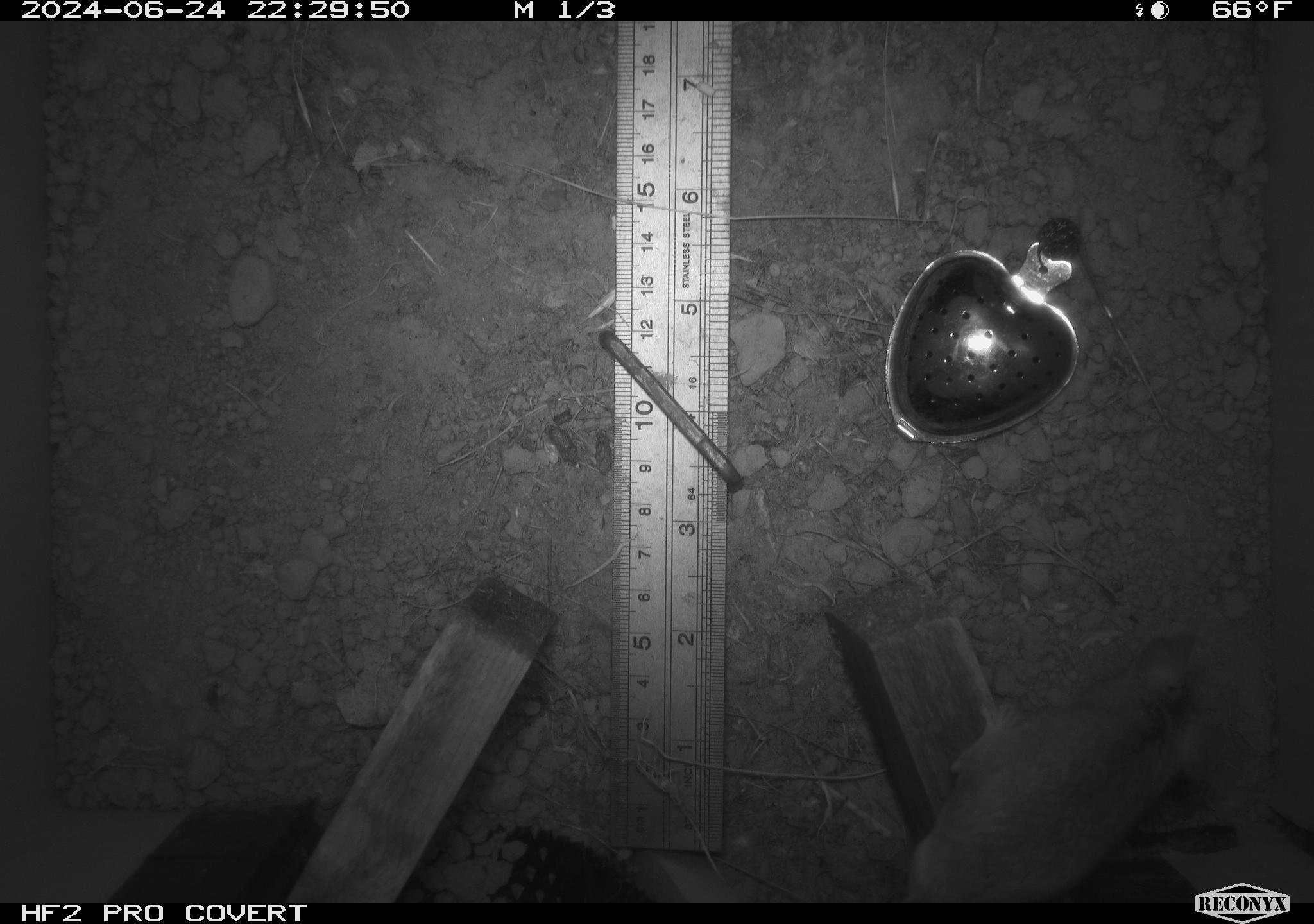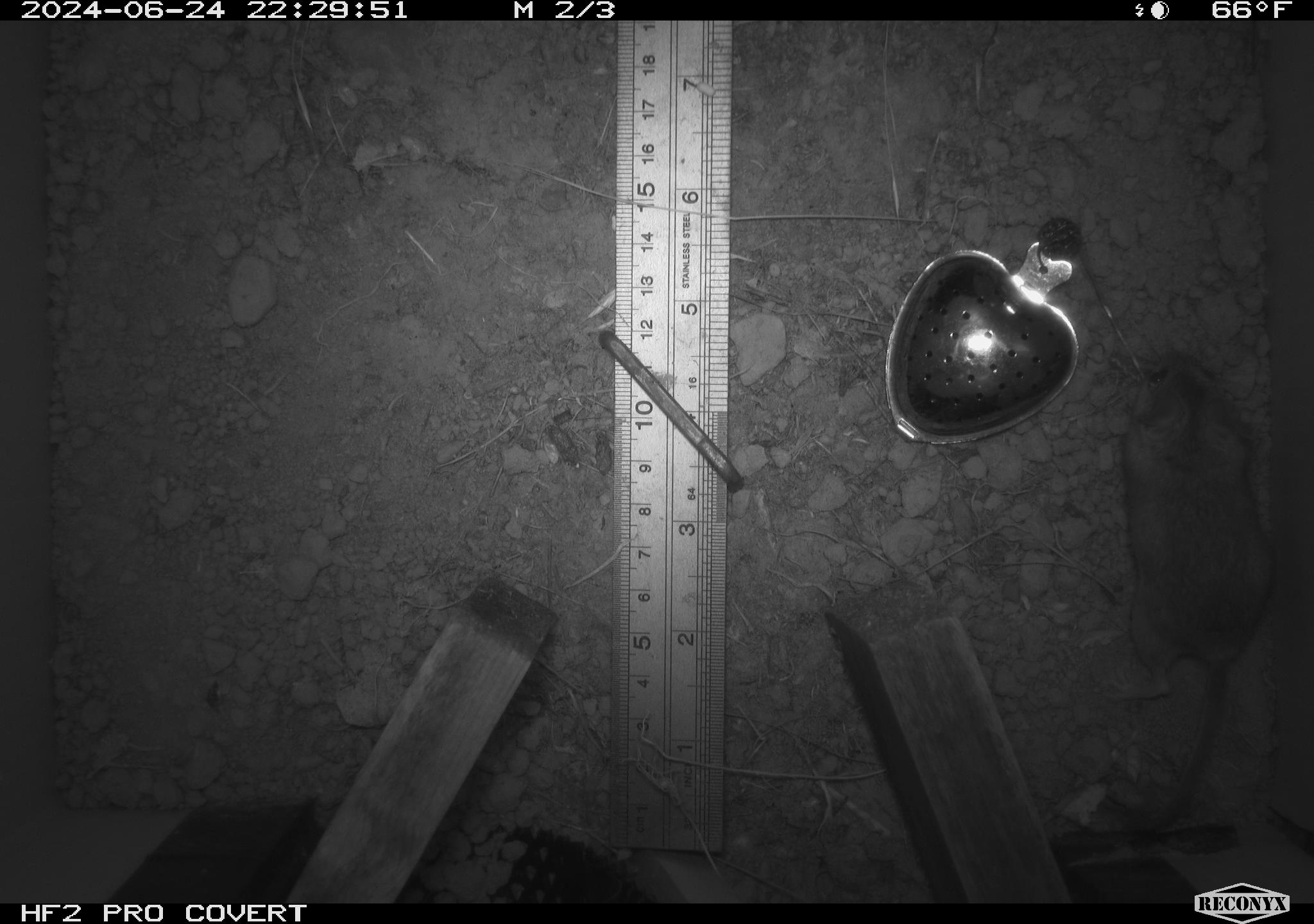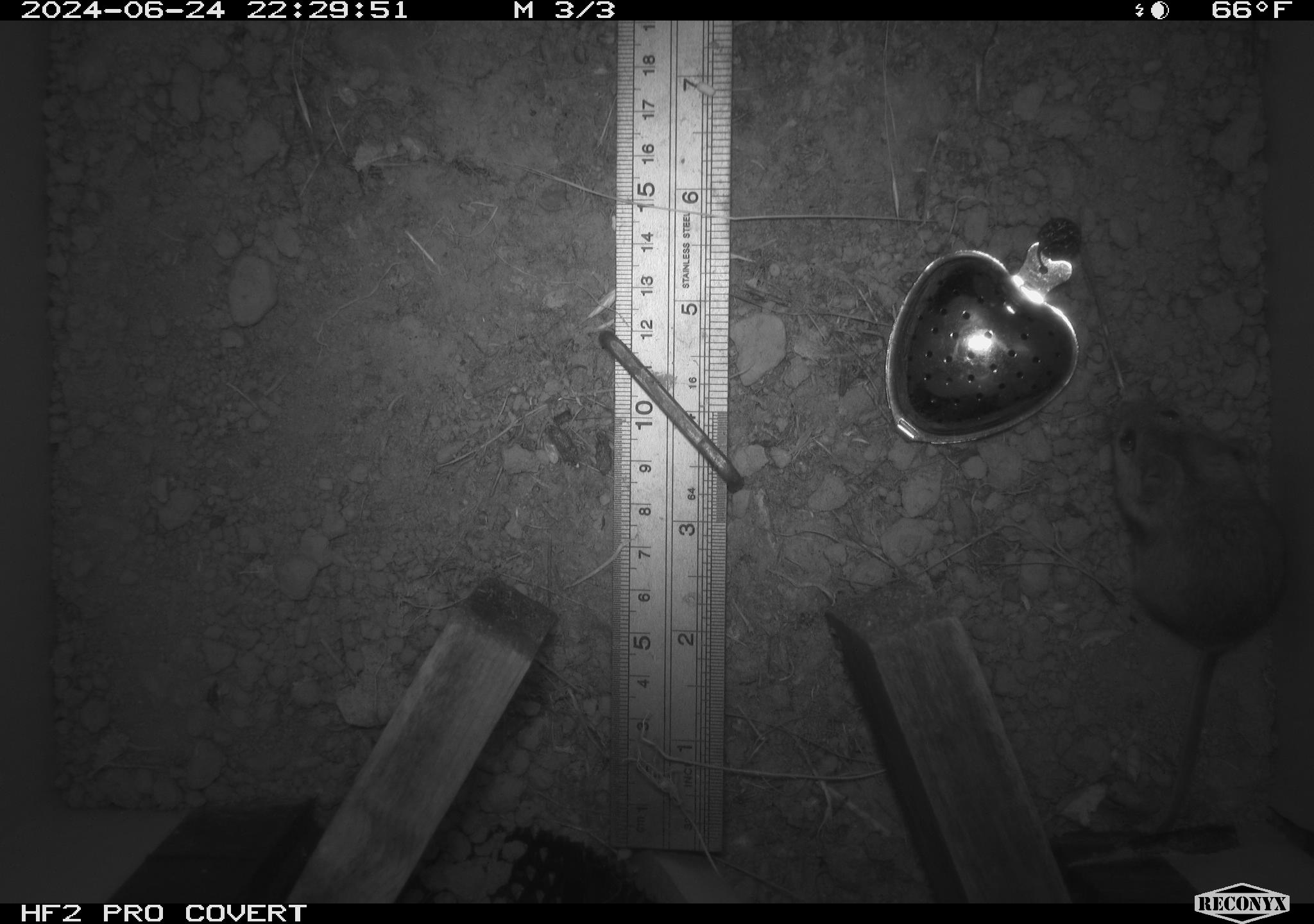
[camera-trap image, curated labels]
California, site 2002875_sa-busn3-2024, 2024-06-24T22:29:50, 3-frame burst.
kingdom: Animalia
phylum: Chordata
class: Mammalia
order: Rodentia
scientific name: Rodentia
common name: mouse species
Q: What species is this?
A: Mouse species (Rodentia).